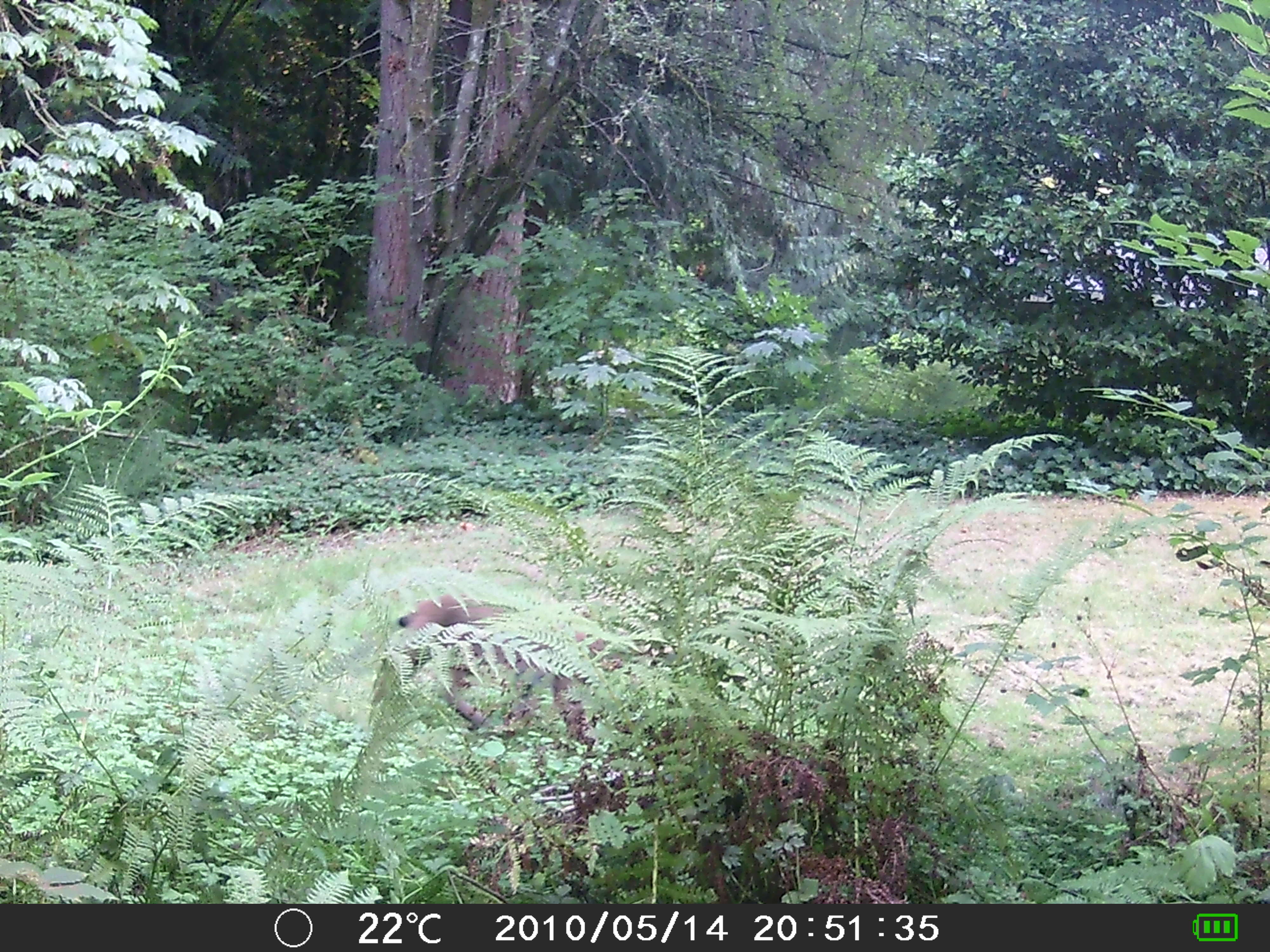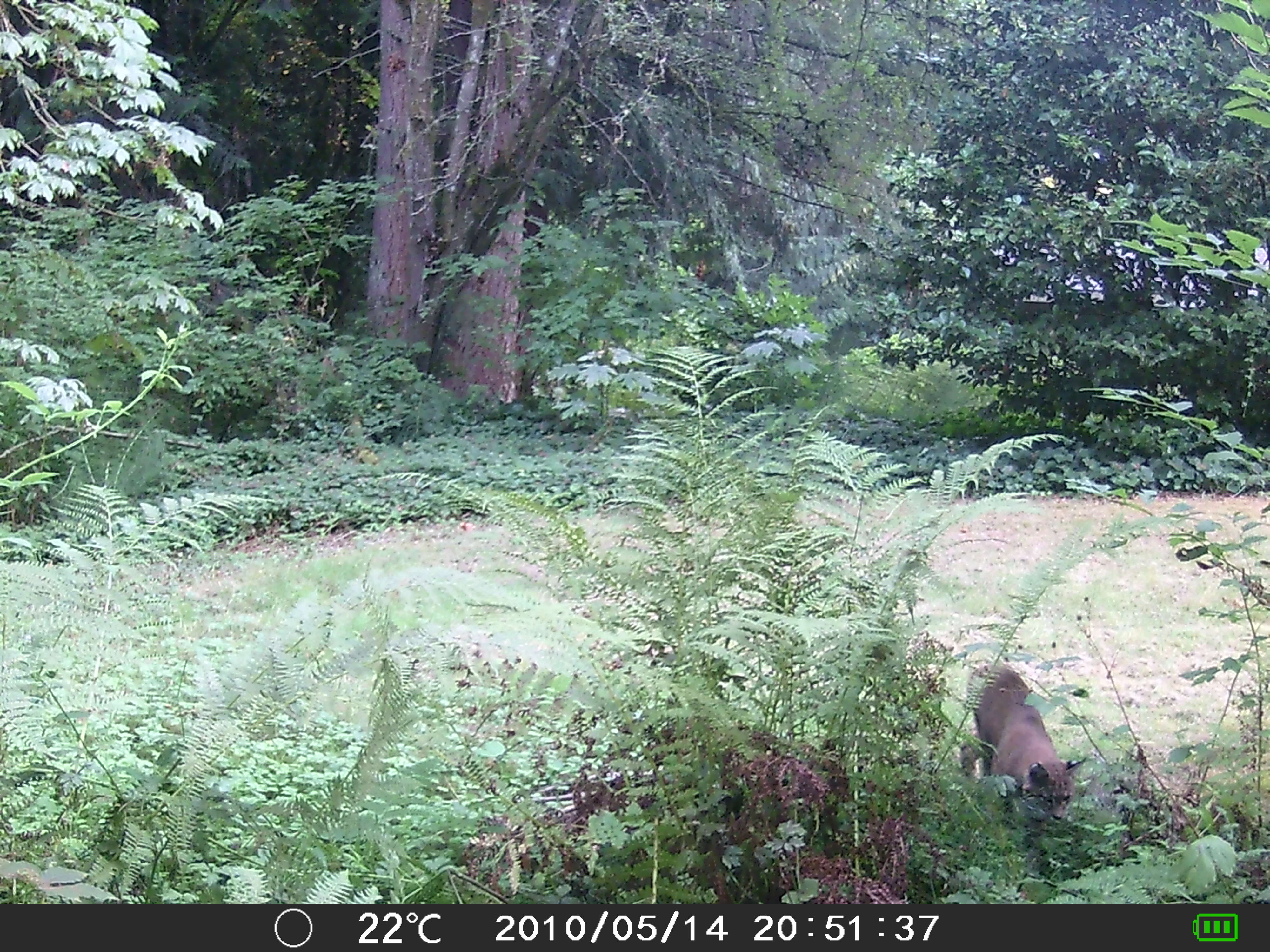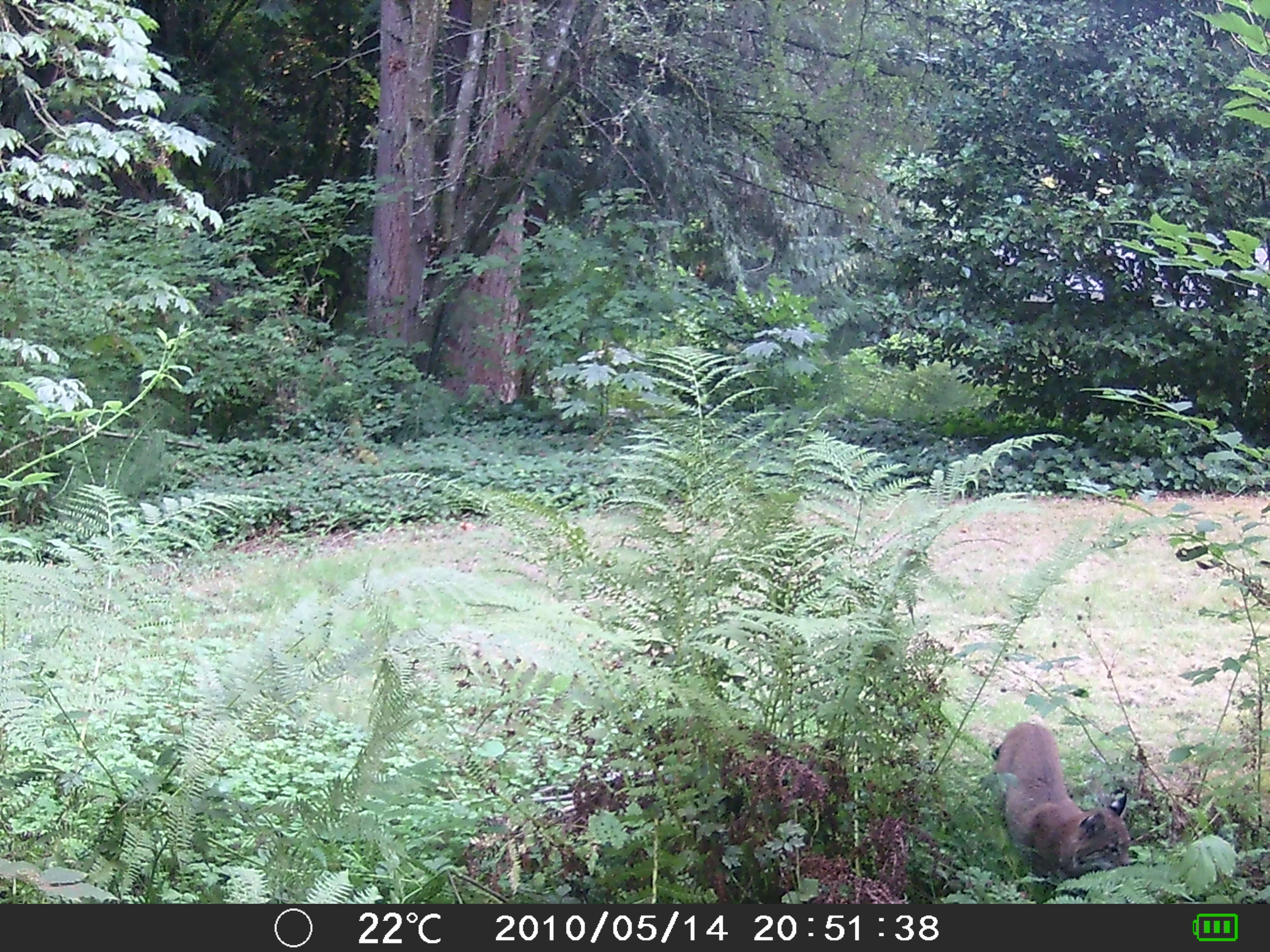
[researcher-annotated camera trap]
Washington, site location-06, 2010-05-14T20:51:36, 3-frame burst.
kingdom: Animalia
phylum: Chordata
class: Mammalia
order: Carnivora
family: Felidae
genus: Lynx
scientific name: Lynx rufus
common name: bobcat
Bobcat (Lynx rufus).